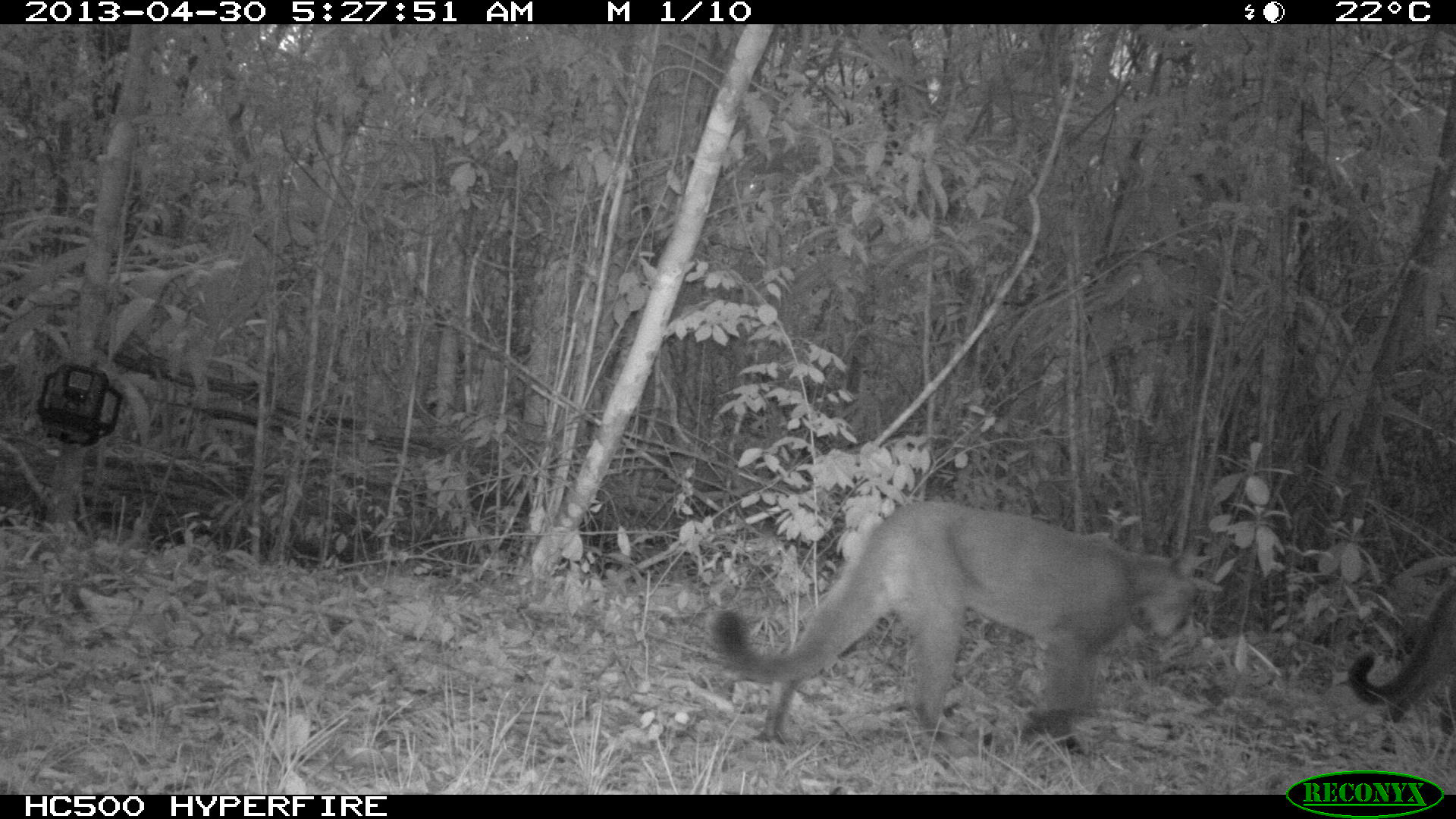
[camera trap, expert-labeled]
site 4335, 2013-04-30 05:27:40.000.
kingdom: Animalia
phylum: Chordata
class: Mammalia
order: Carnivora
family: Felidae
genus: Puma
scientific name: Puma concolor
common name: mountain lion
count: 1